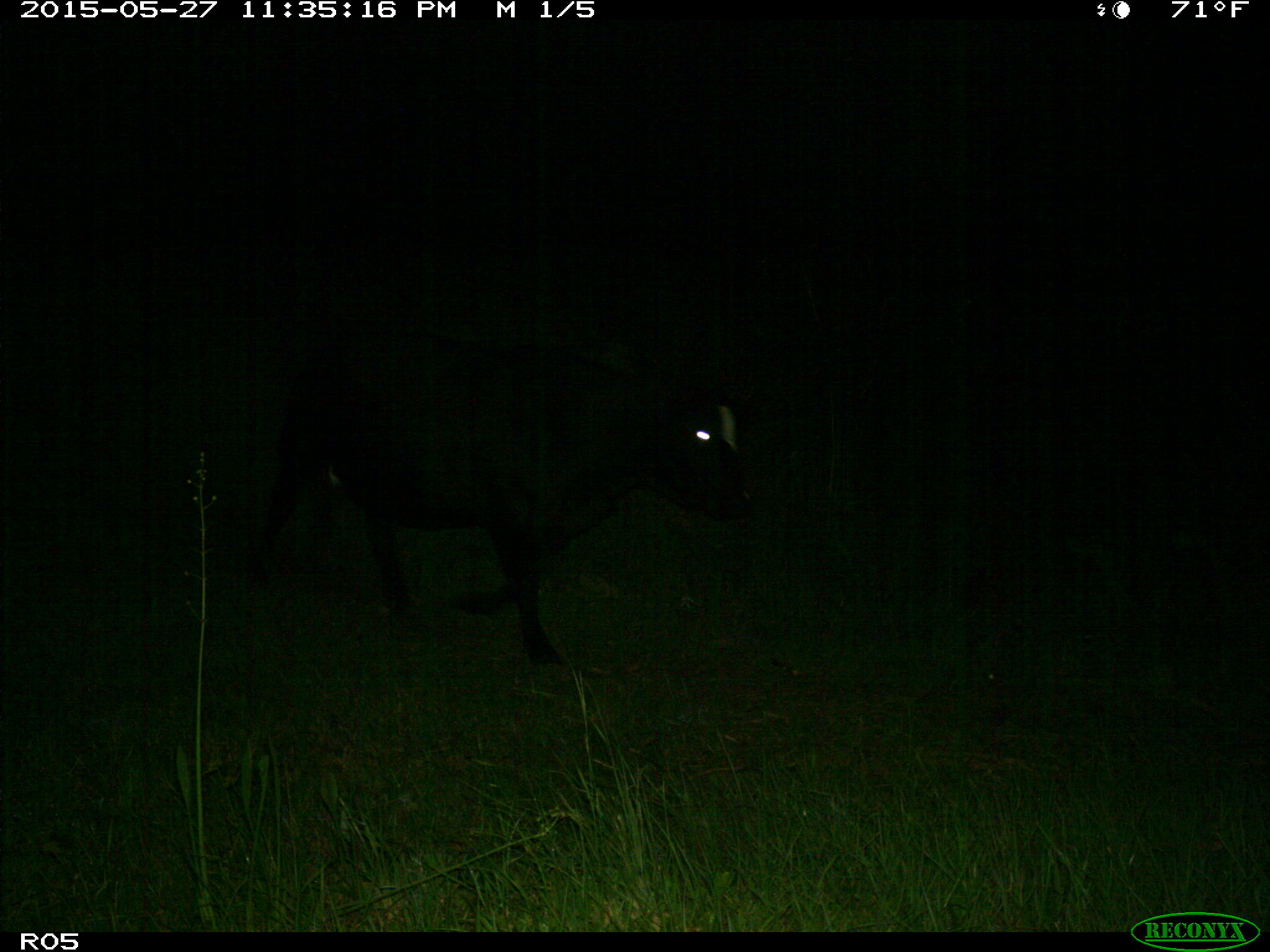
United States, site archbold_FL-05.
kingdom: Animalia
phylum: Chordata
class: Mammalia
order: Artiodactyla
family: Bovidae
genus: Bos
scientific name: Bos taurus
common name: domestic cow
Bos taurus (domestic cow).